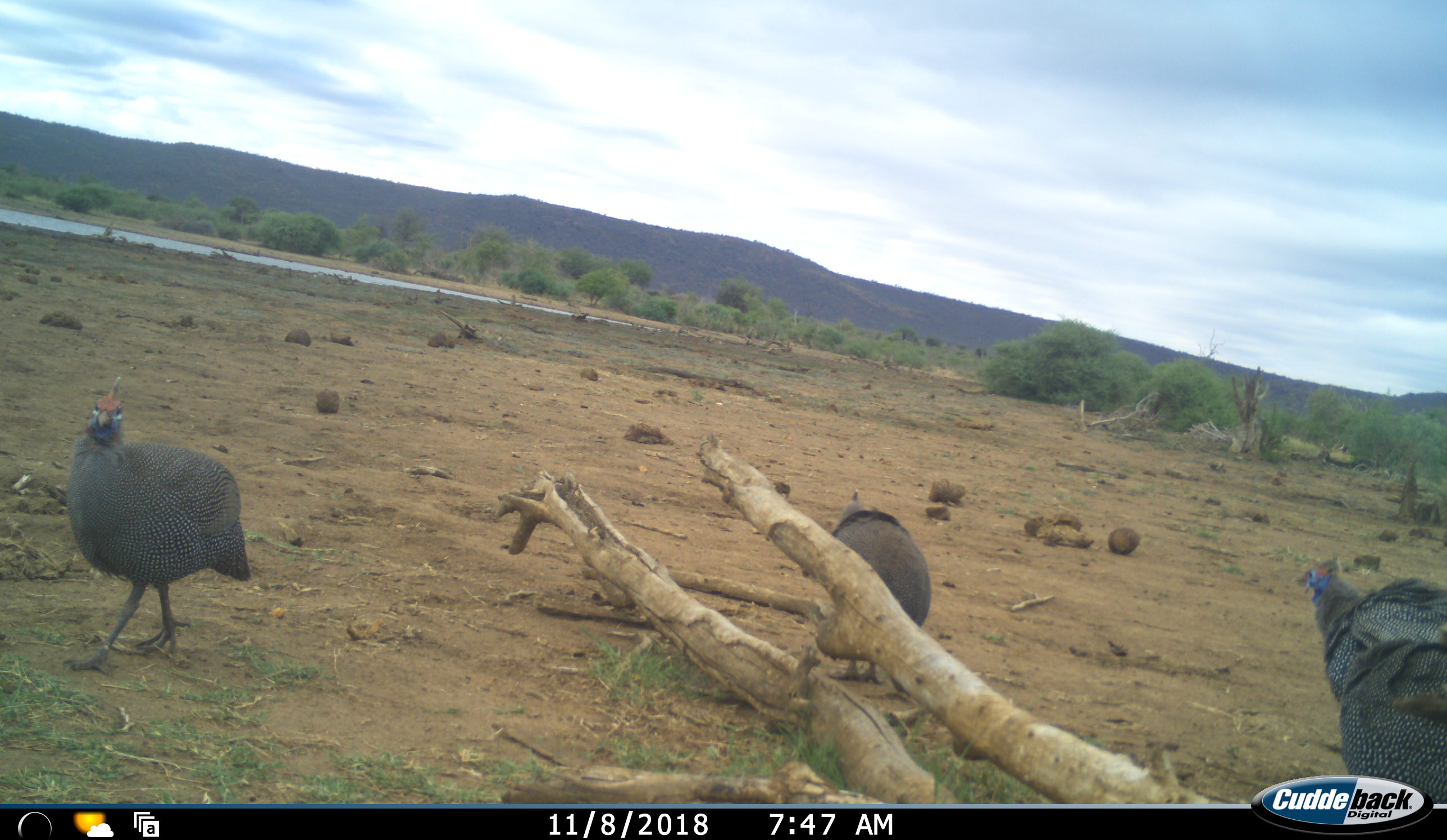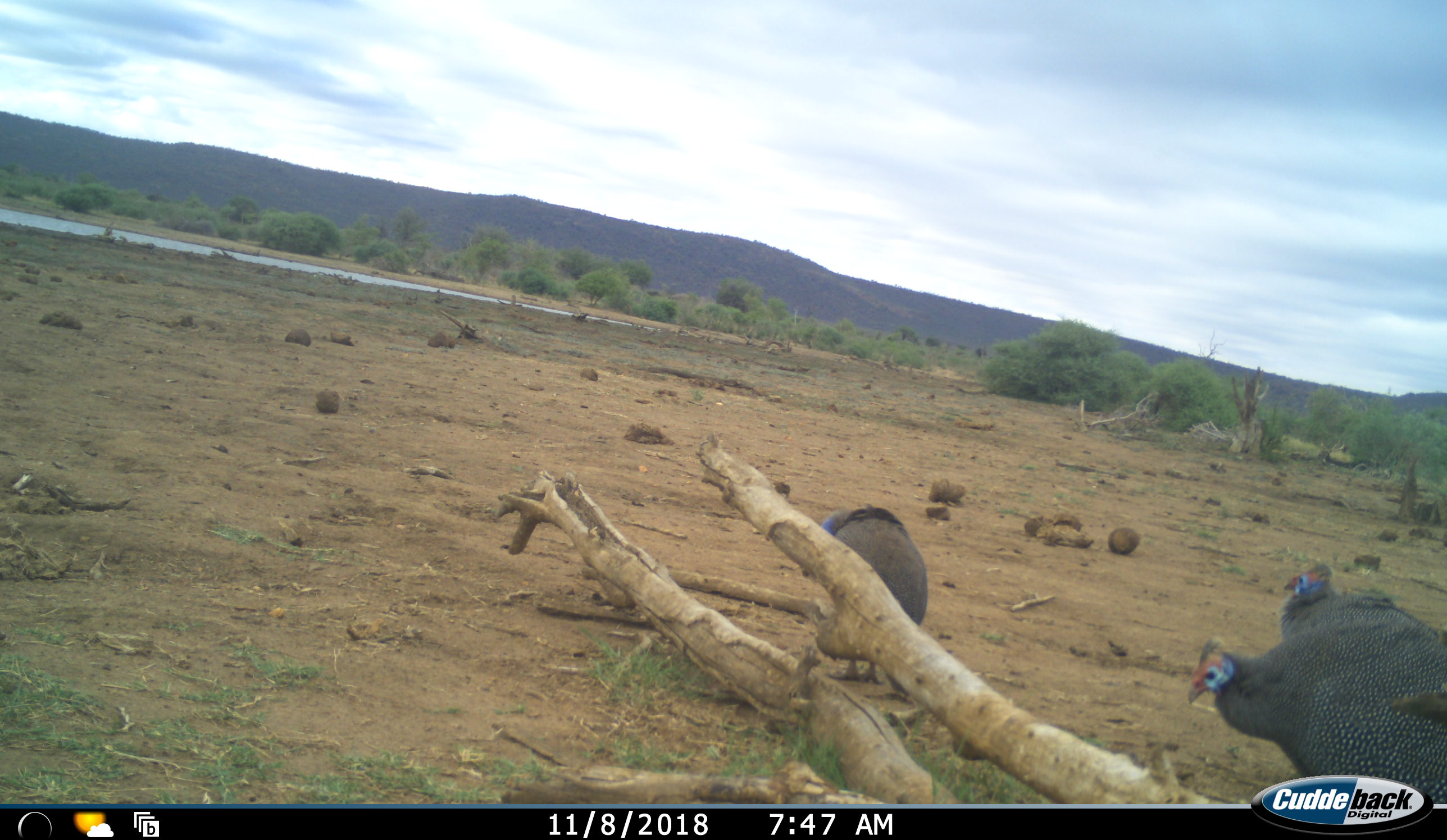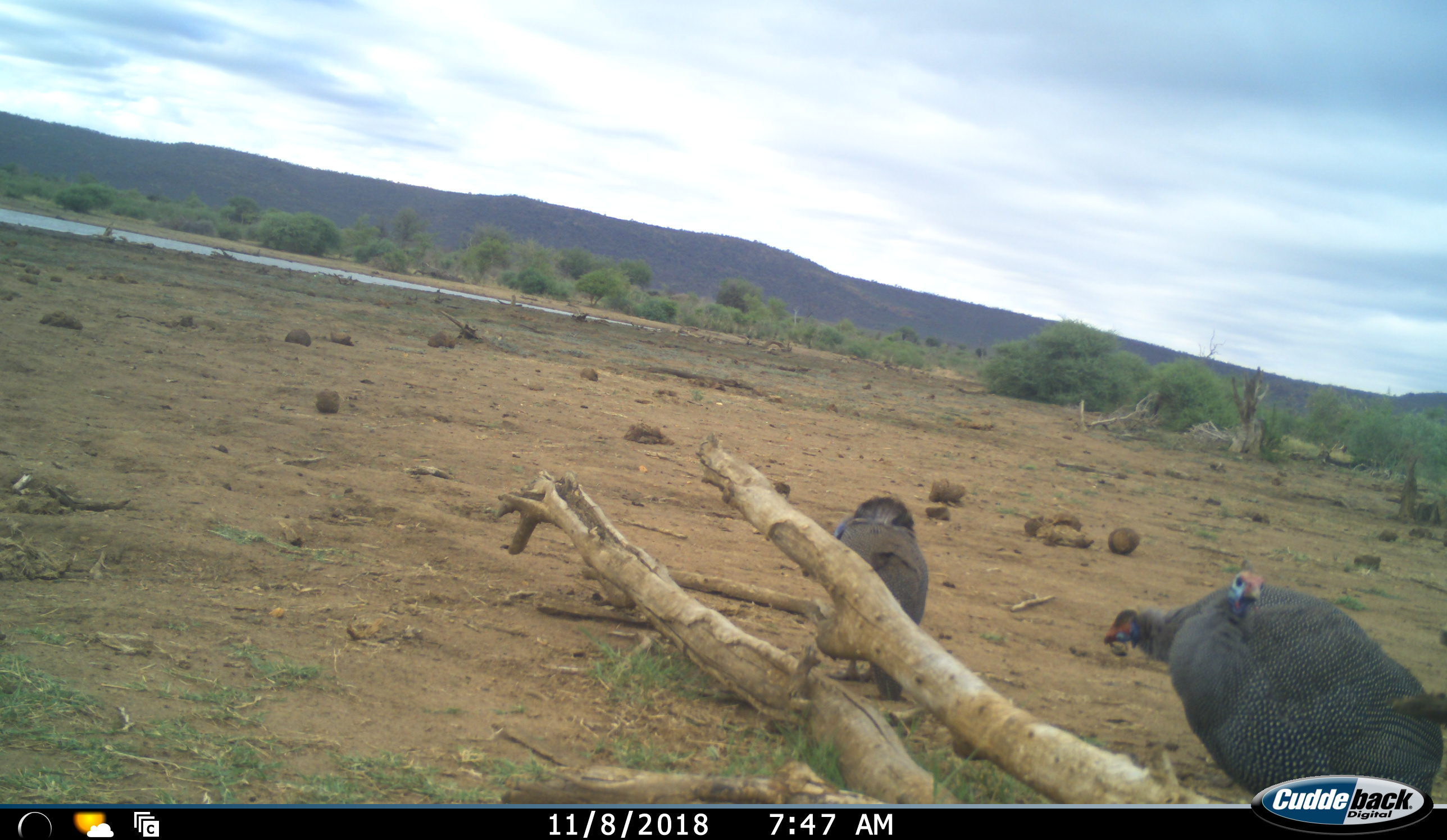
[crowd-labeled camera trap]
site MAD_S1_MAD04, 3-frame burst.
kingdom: Animalia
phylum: Chordata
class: Aves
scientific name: Aves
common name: bird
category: birdother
Birdother (bird) (Aves), count 4. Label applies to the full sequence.